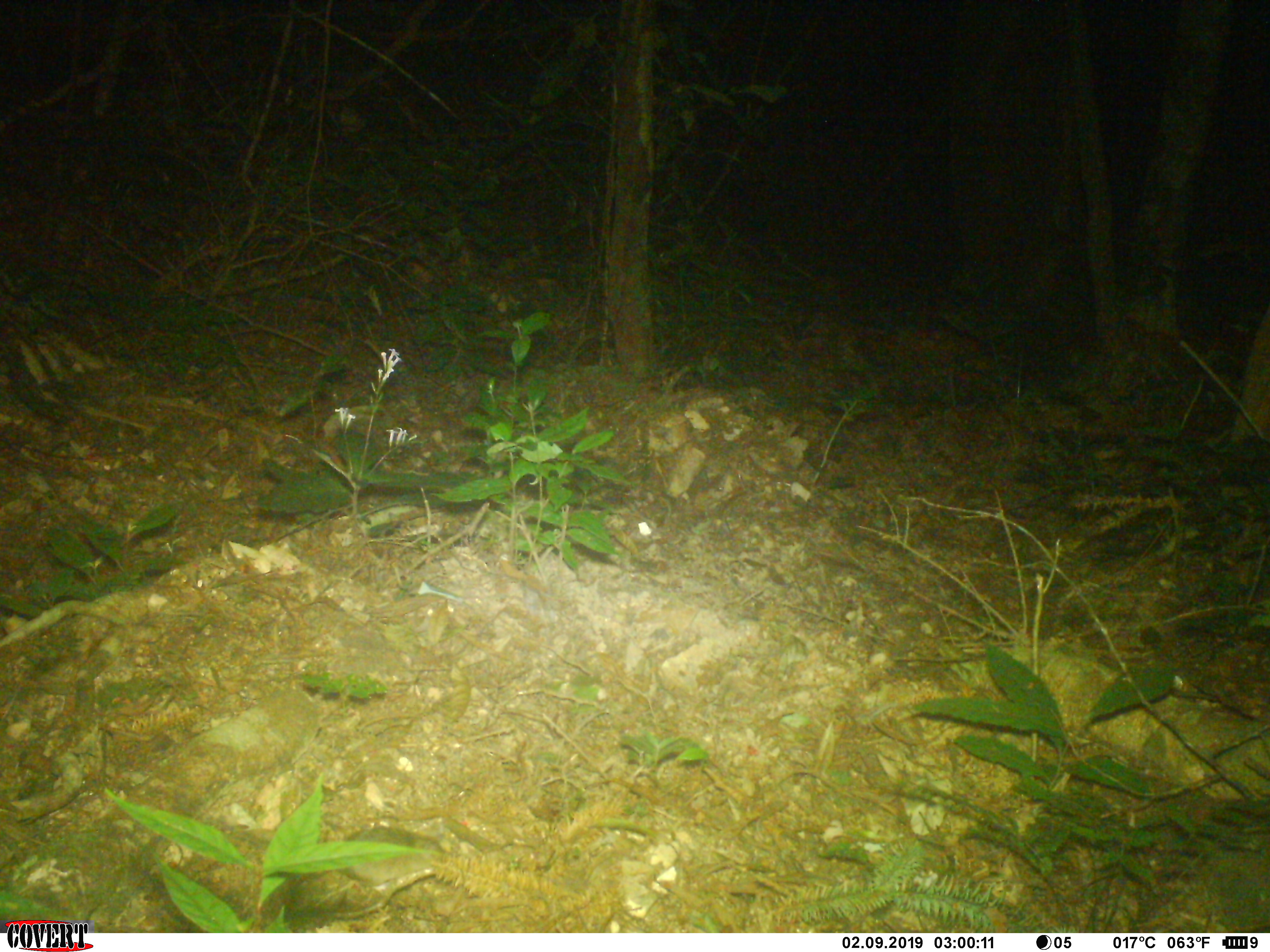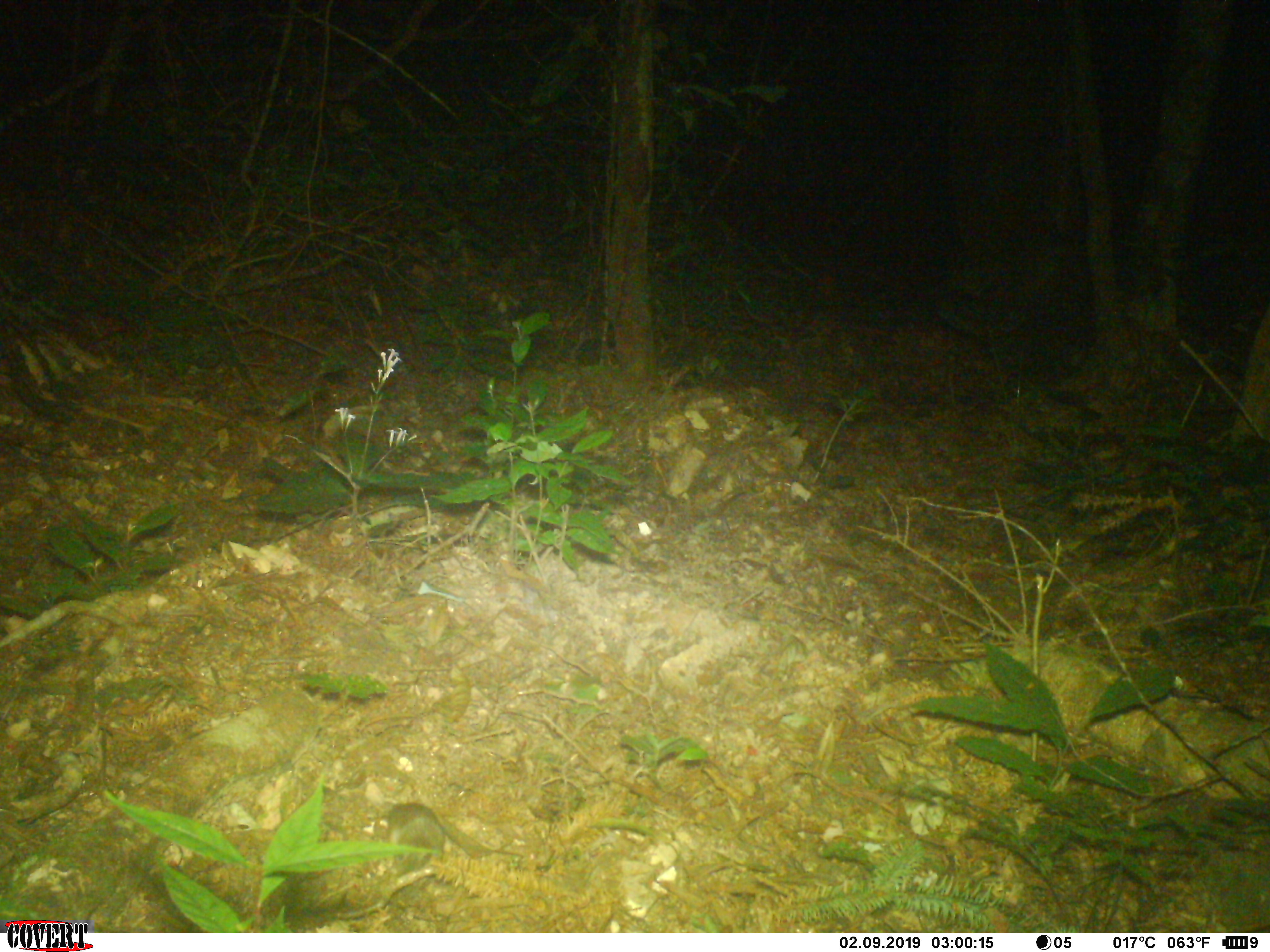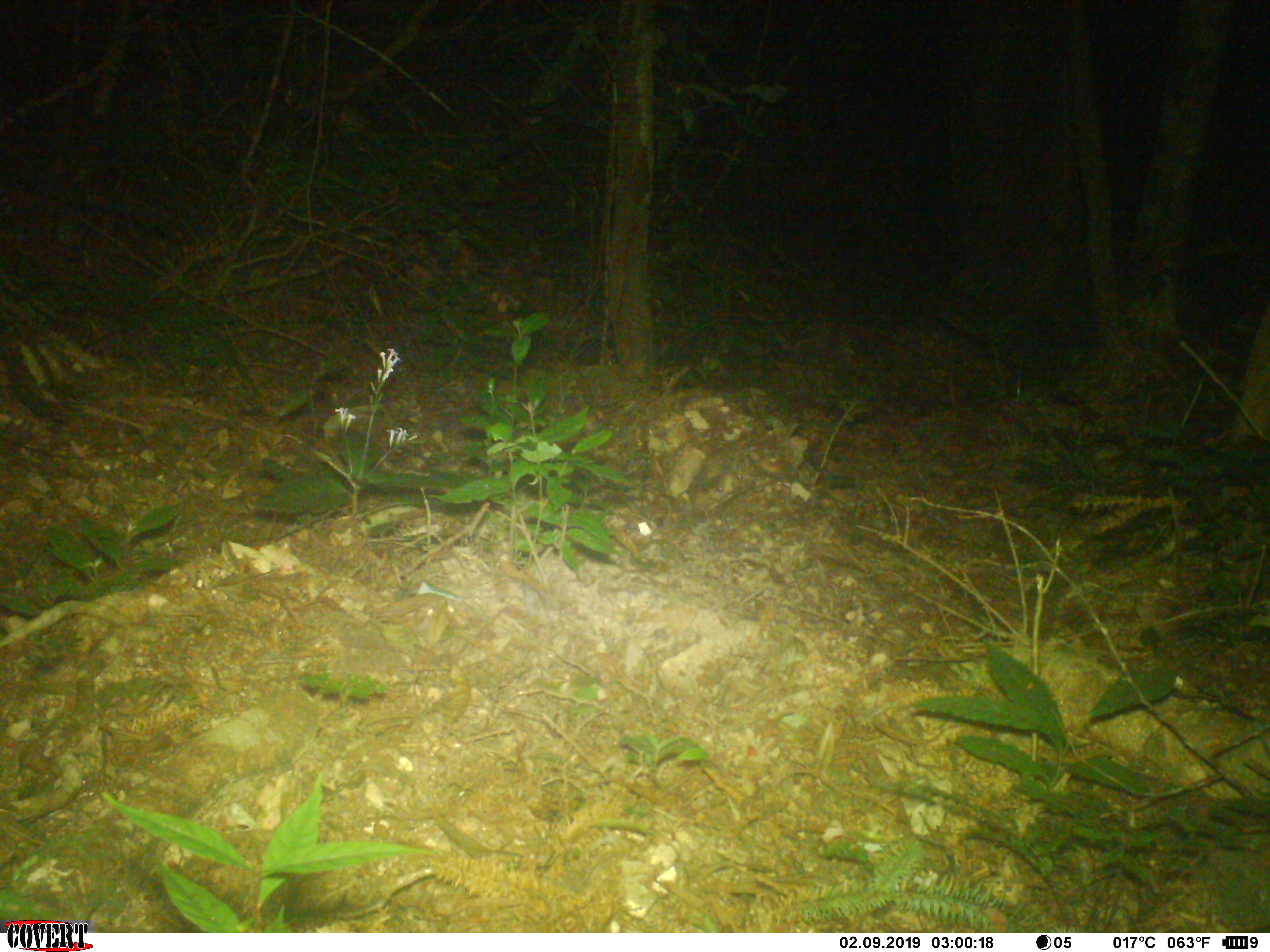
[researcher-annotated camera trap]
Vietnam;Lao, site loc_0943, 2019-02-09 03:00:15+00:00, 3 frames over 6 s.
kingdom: Animalia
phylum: Chordata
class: Mammalia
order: Rodentia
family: Muridae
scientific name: Muridae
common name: old-world mice and rats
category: unidentified murid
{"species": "unidentified murid (old-world mice and rats) (Muridae)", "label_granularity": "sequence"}